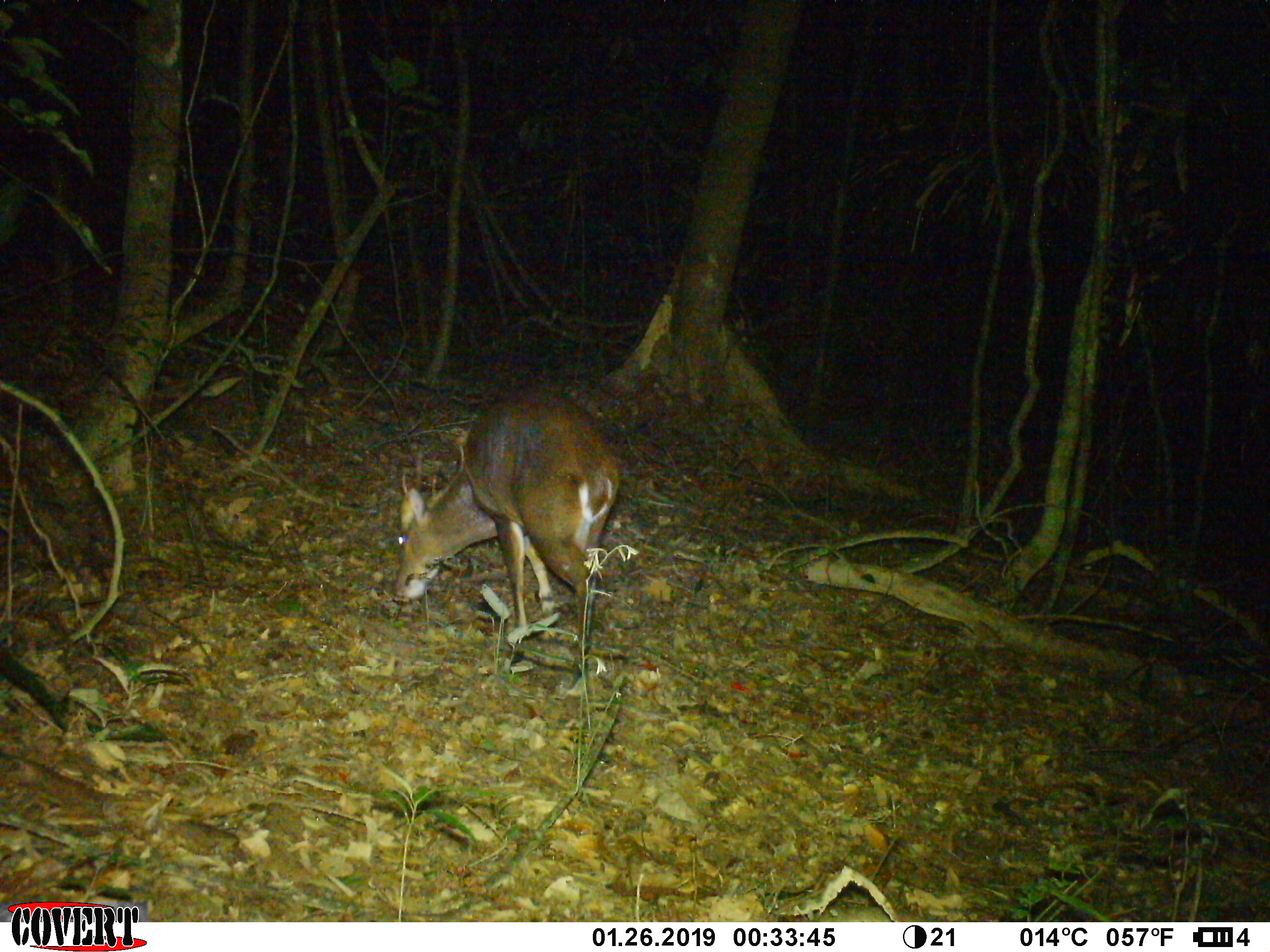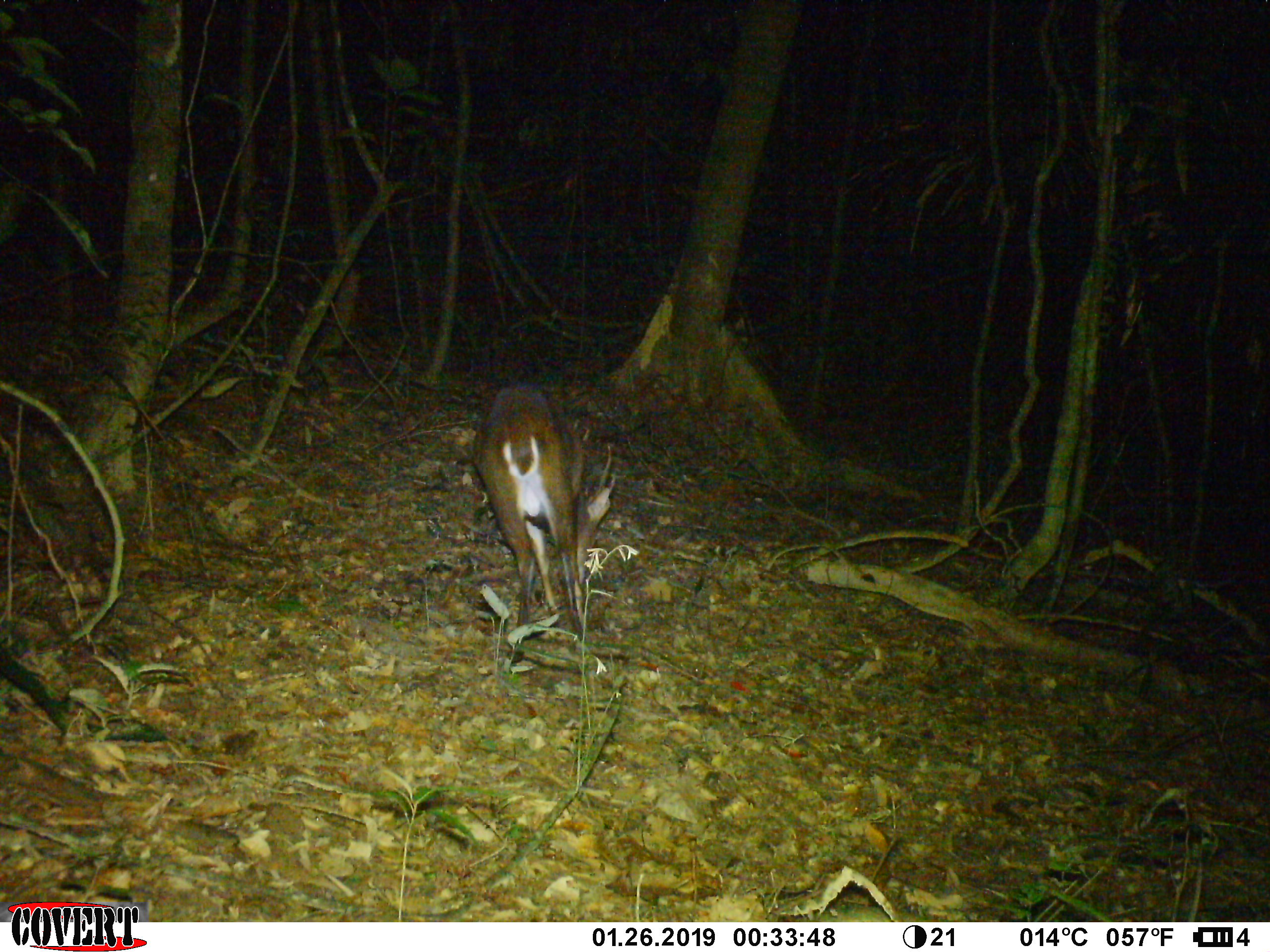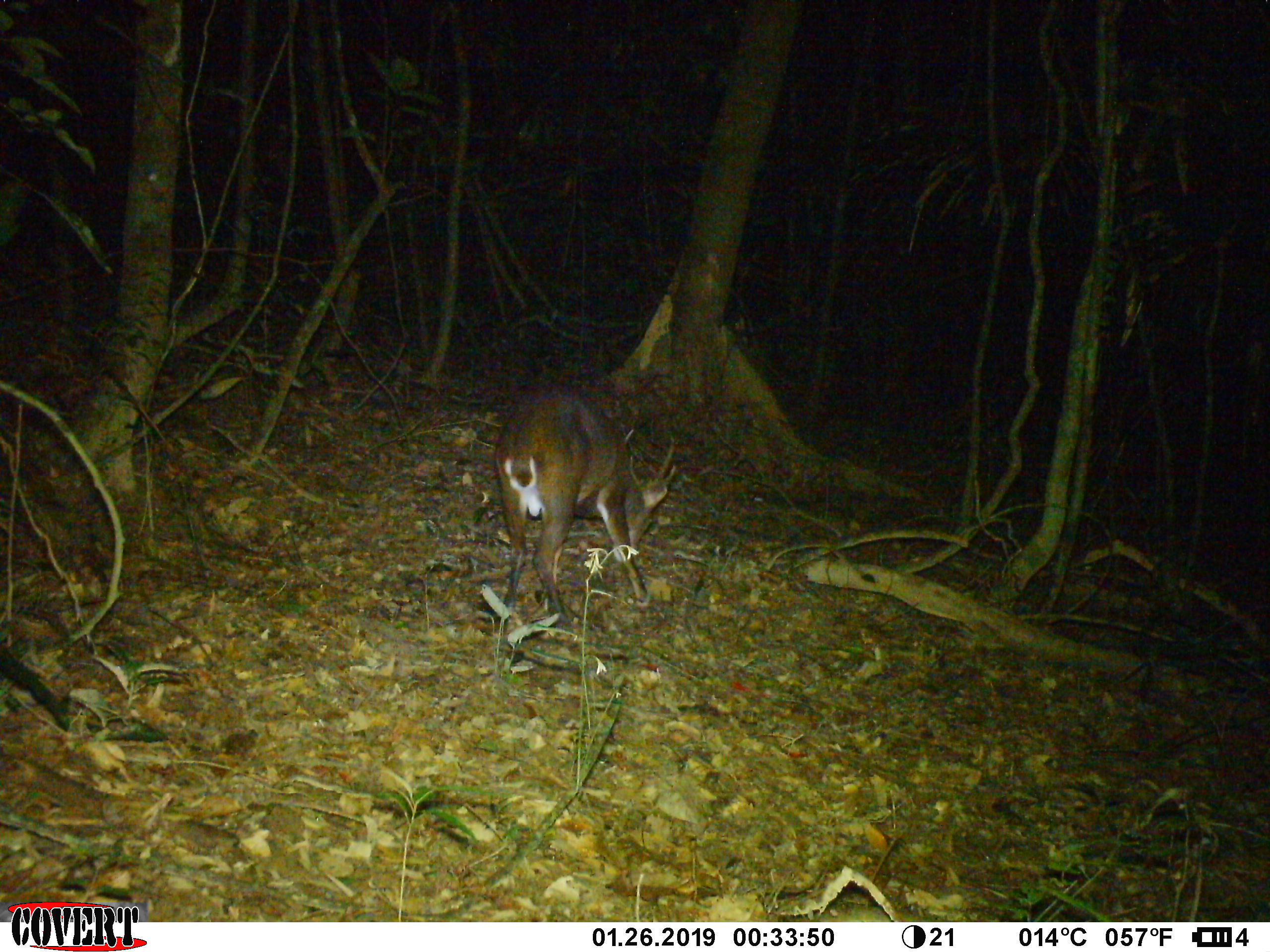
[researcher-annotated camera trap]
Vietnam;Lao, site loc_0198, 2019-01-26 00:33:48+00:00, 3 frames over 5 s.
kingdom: Animalia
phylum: Chordata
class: Mammalia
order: Artiodactyla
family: Cervidae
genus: Muntiacus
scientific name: Muntiacus vuquangensis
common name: large-antlered muntjac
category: large antlered muntjac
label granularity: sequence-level